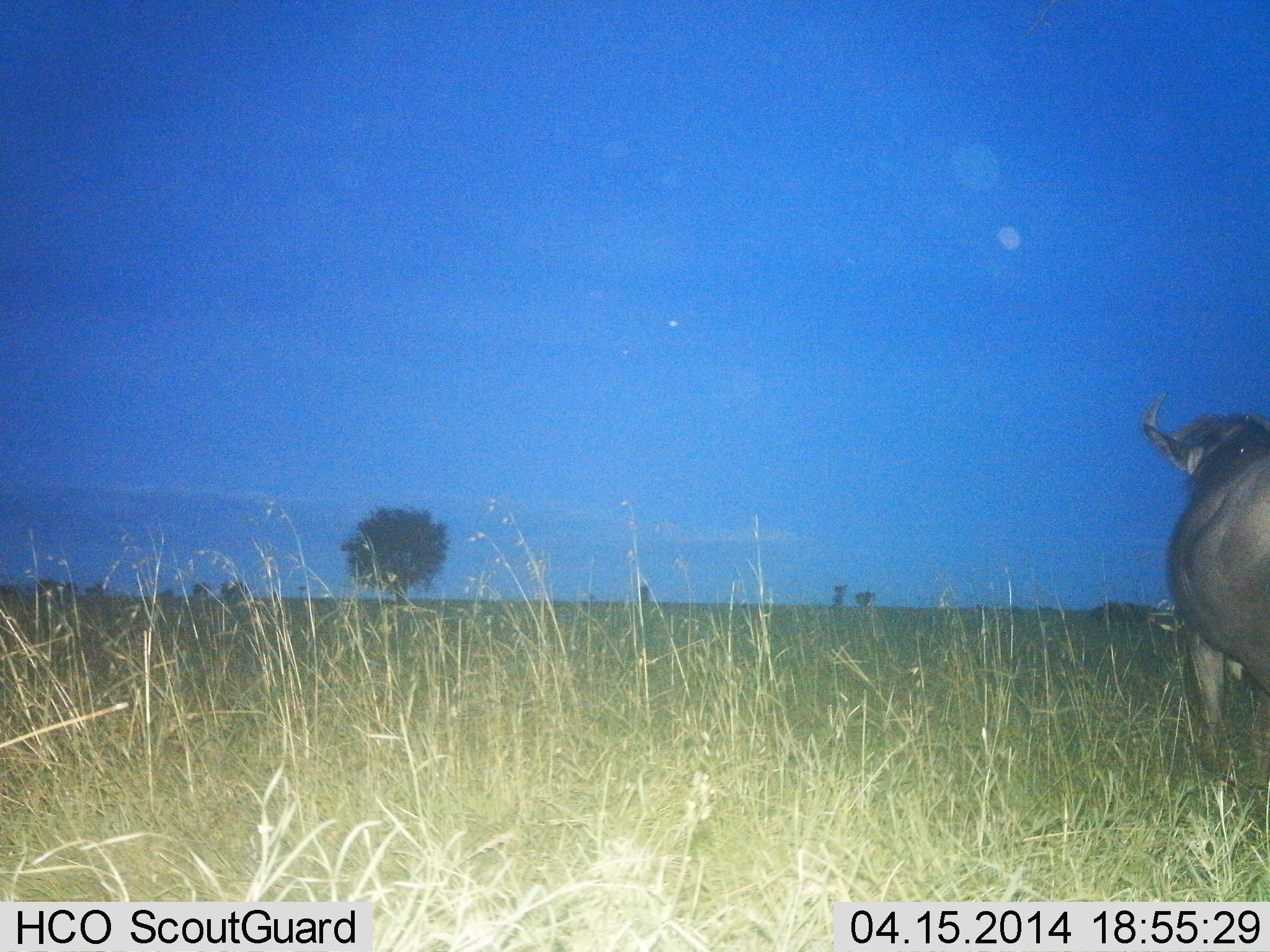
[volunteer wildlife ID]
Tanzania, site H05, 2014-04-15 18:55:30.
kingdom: Animalia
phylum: Chordata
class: Mammalia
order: Artiodactyla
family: Bovidae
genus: Connochaetes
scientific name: Connochaetes taurinus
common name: blue wildebeest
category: wildebeest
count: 1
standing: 70%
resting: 0%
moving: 30%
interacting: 0%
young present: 0%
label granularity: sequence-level